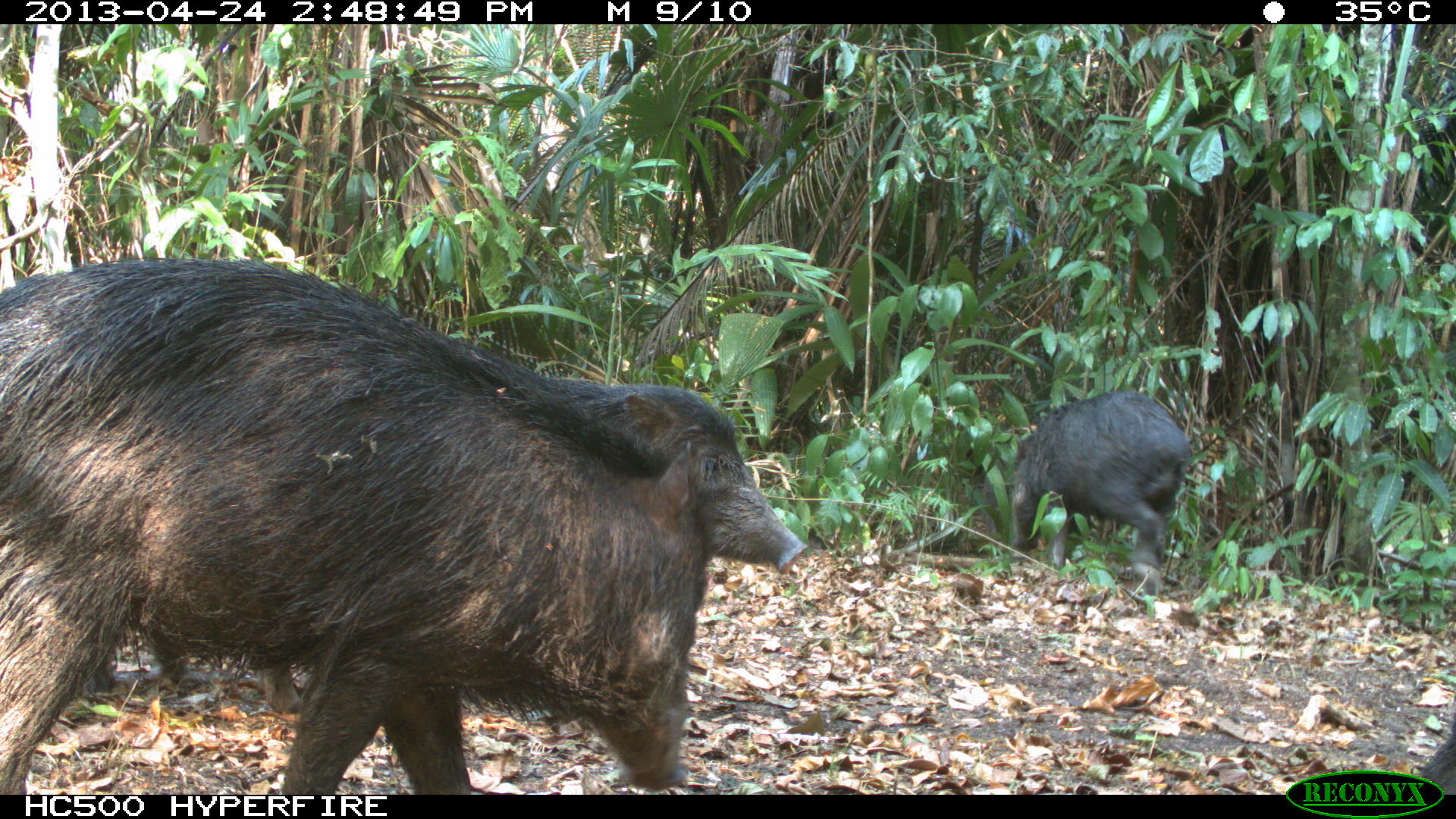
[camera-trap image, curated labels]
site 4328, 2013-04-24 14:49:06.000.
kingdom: Animalia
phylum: Chordata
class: Mammalia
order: Artiodactyla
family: Tayassuidae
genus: Tayassu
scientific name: Tayassu pecari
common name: white-lipped peccary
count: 10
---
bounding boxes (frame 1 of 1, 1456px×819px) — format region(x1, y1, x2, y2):
tayassu pecari: region(0, 253, 708, 790); region(12, 329, 807, 717); region(1009, 387, 1190, 597)